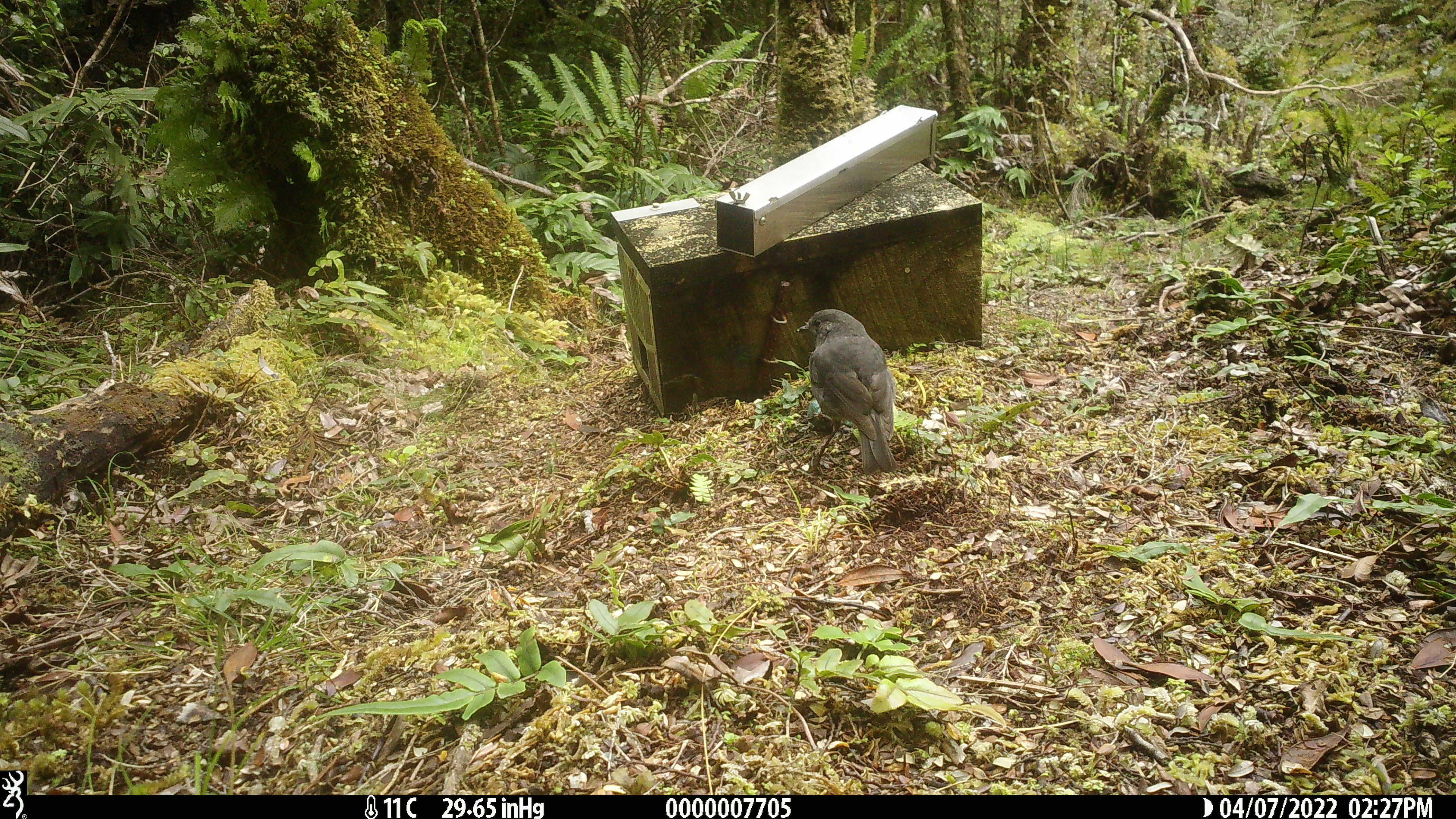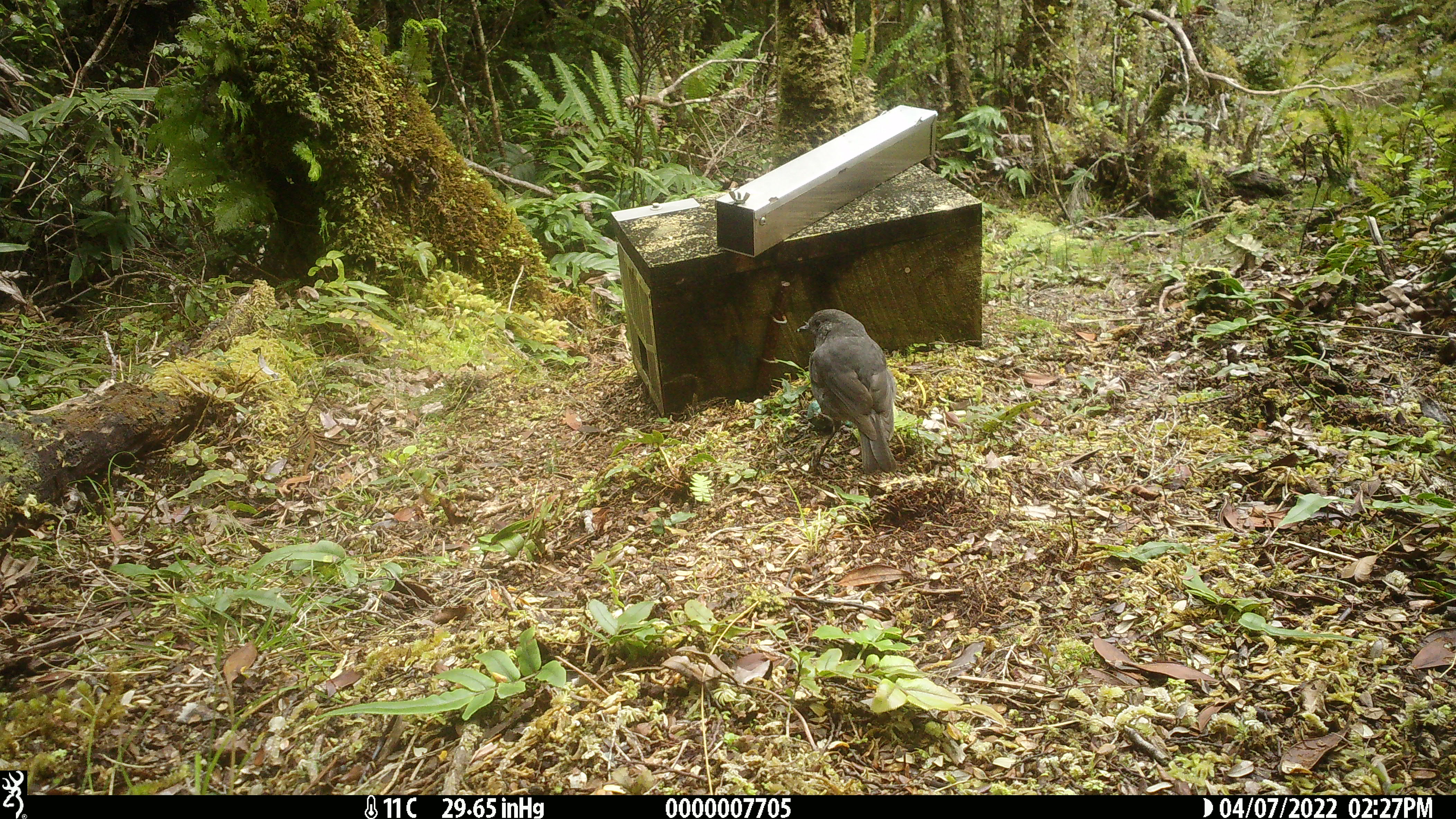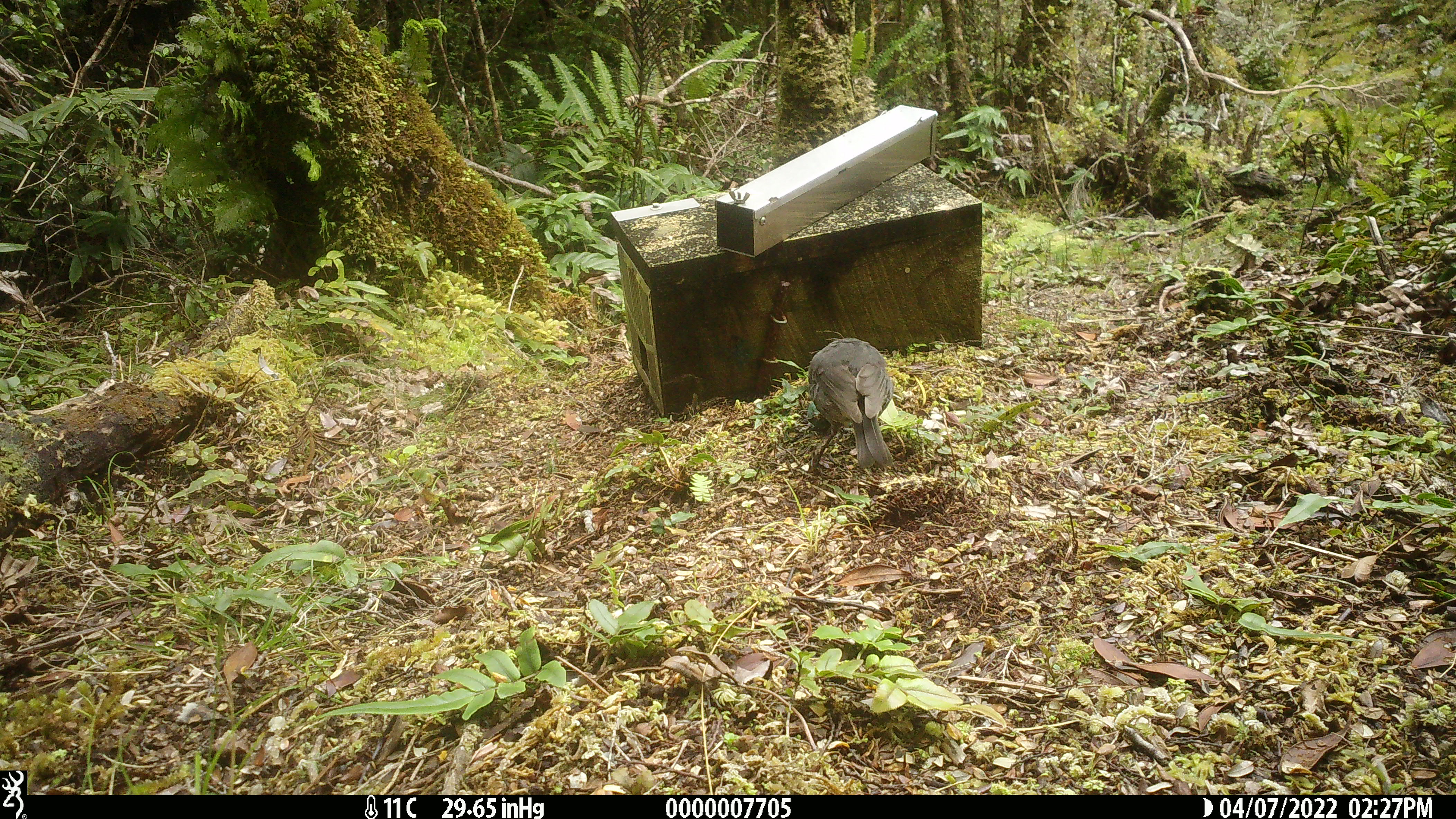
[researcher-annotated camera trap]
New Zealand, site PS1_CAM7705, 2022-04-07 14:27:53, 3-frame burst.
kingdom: Animalia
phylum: Chordata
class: Aves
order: Passeriformes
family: Petroicidae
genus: Petroica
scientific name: Petroica australis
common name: new zealand robin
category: robin